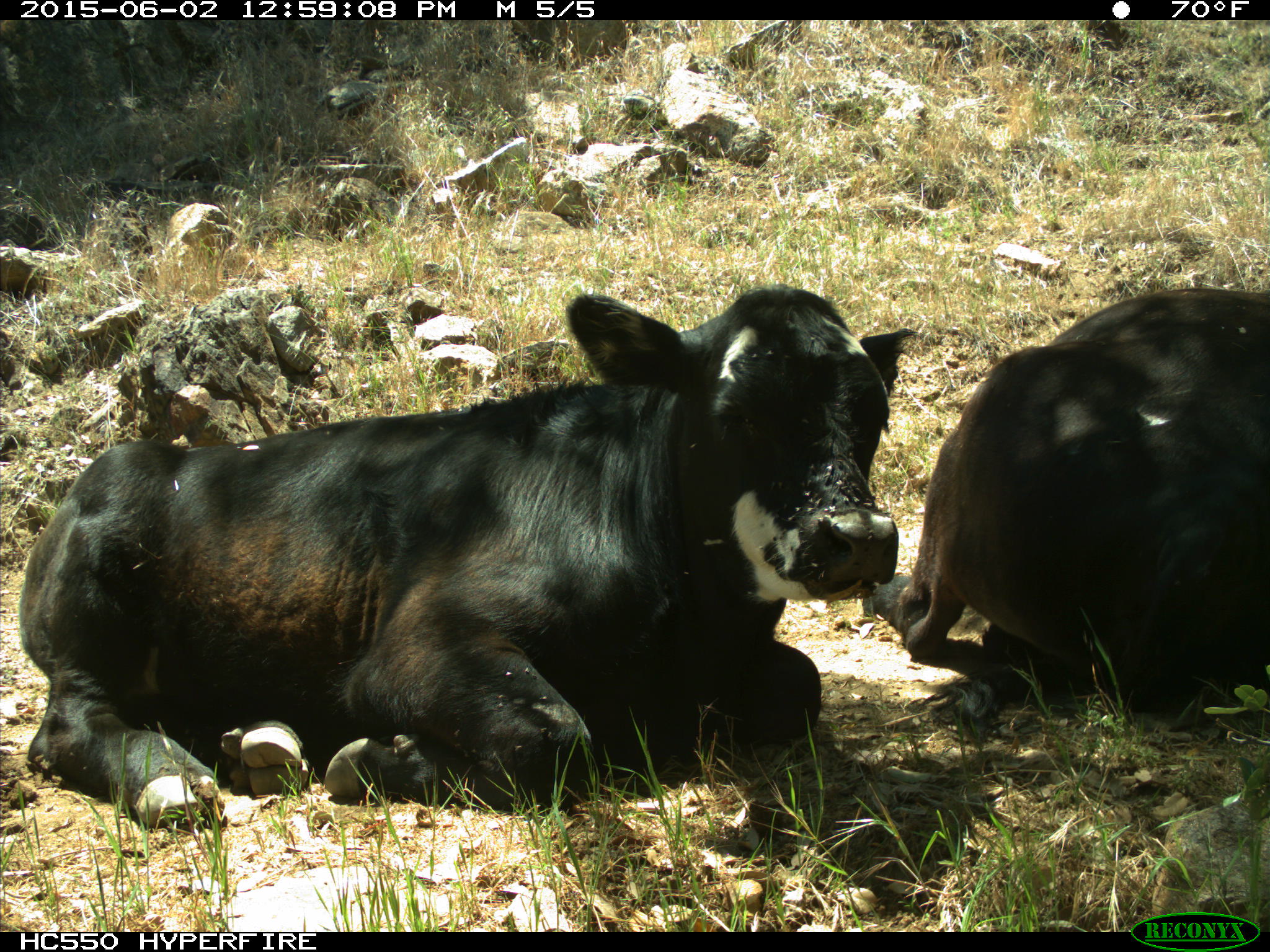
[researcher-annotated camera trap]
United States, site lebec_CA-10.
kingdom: Animalia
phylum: Chordata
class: Mammalia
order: Artiodactyla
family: Bovidae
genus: Bos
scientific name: Bos taurus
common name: domestic cow